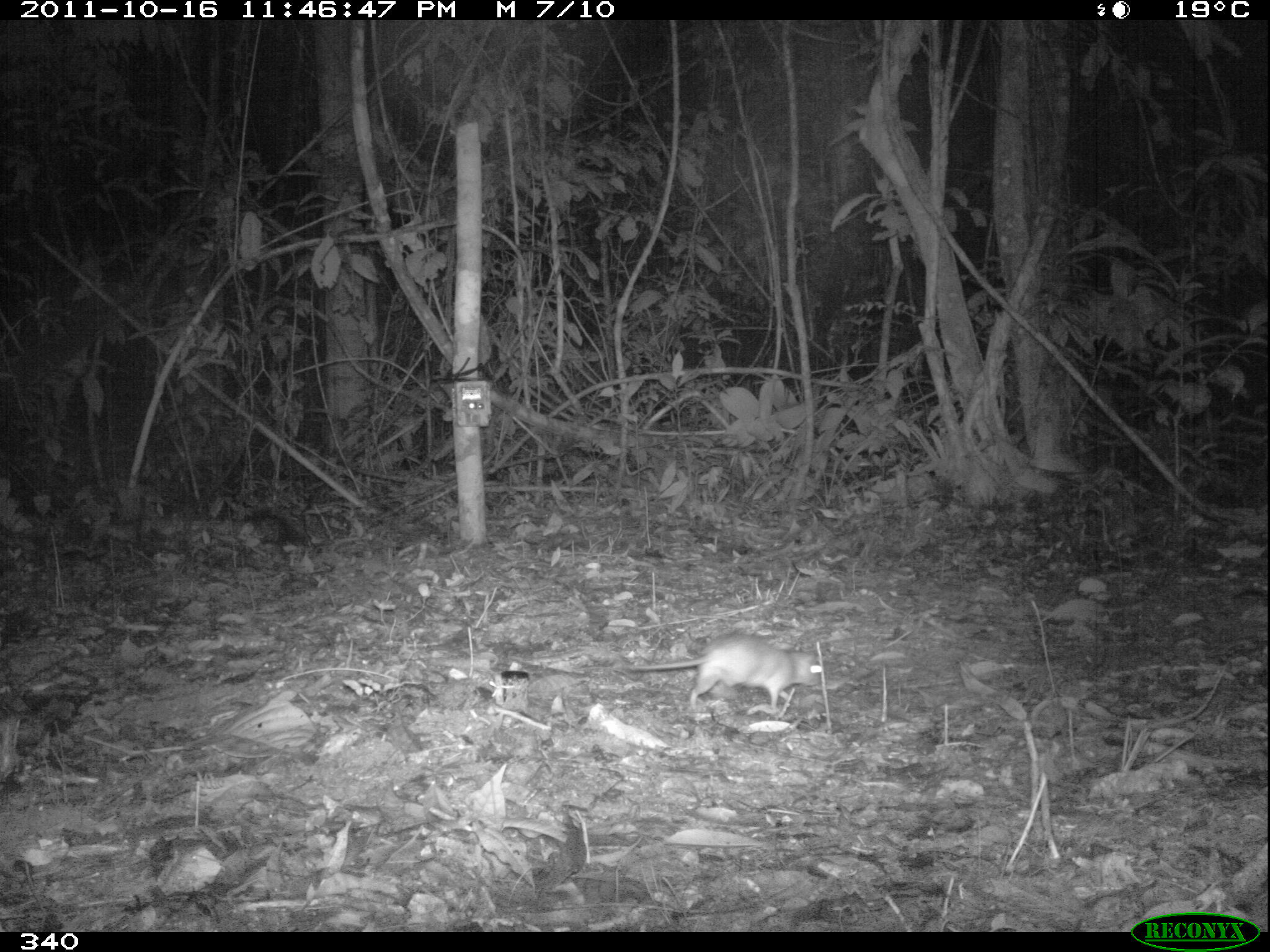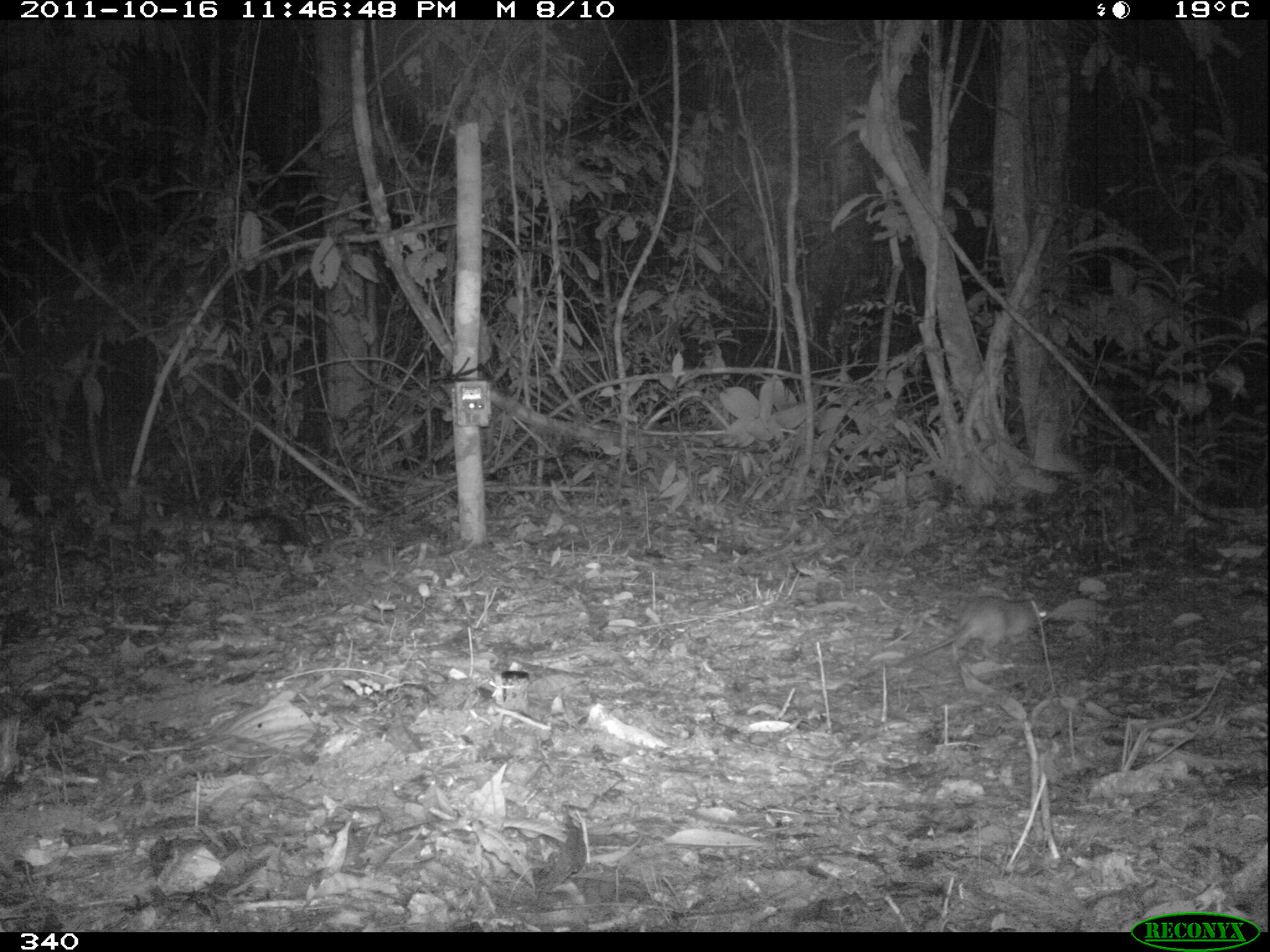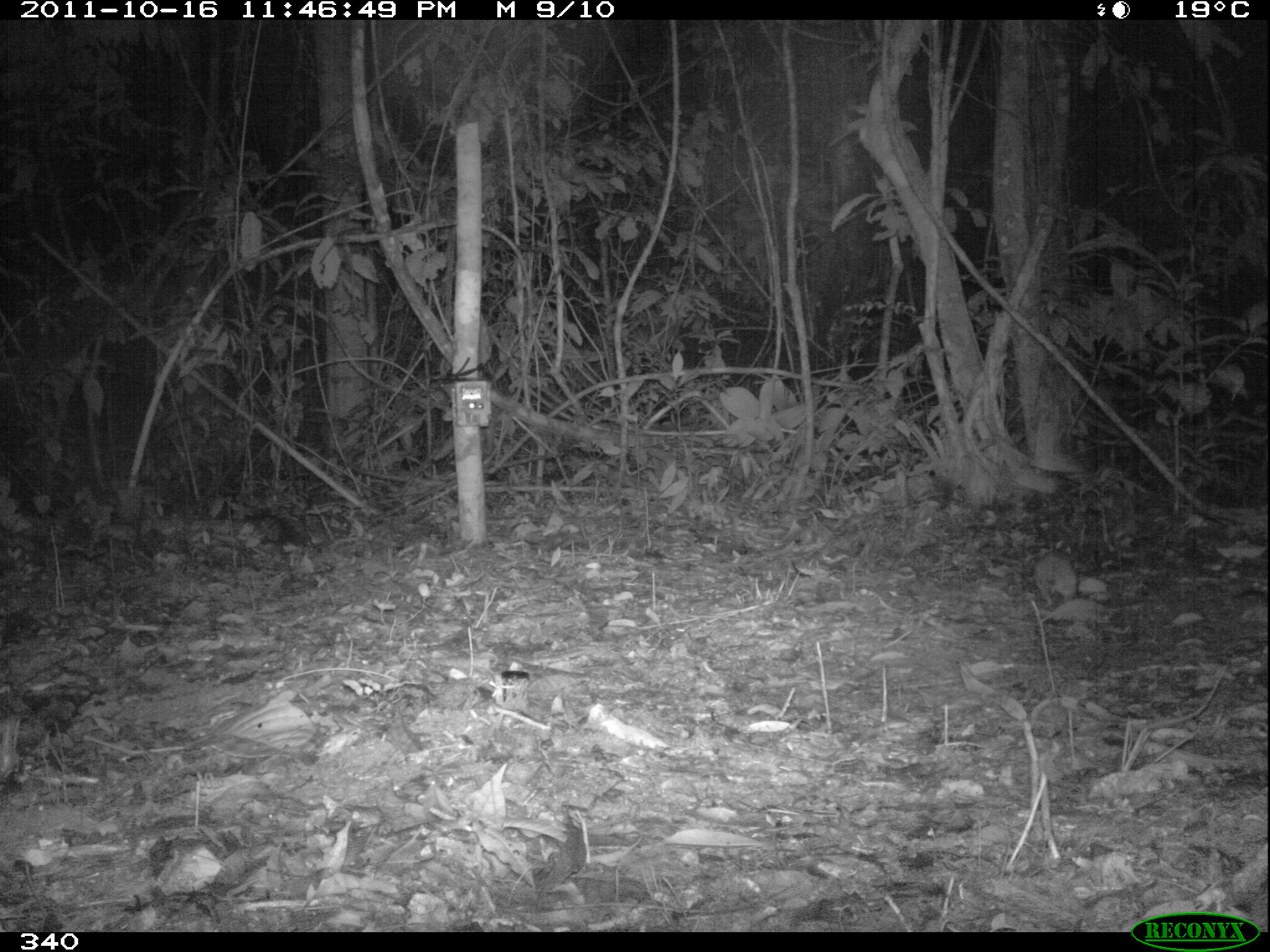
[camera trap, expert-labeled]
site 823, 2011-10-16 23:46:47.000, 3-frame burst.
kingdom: Animalia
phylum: Chordata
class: Mammalia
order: Rodentia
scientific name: Rodentia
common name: rodents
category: unknown rodent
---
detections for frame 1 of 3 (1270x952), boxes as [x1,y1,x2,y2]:
unknown rodent: [625,633,822,709]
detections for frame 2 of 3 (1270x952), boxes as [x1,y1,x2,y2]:
unknown rodent: [893,595,1055,668]